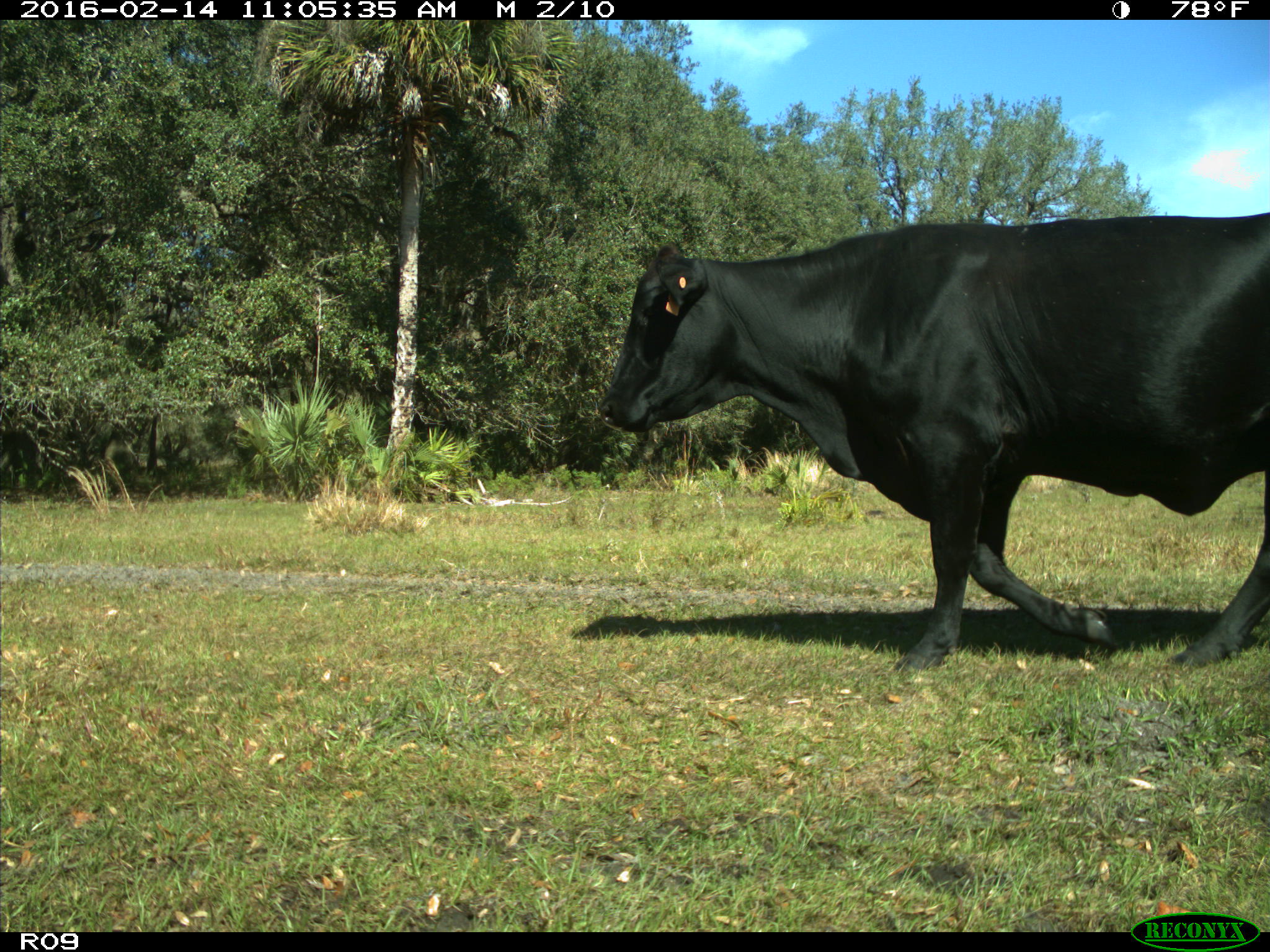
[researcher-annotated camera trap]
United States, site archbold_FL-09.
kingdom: Animalia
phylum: Chordata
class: Mammalia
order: Artiodactyla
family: Bovidae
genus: Bos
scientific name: Bos taurus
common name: domestic cow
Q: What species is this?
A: Bos taurus (domestic cow).